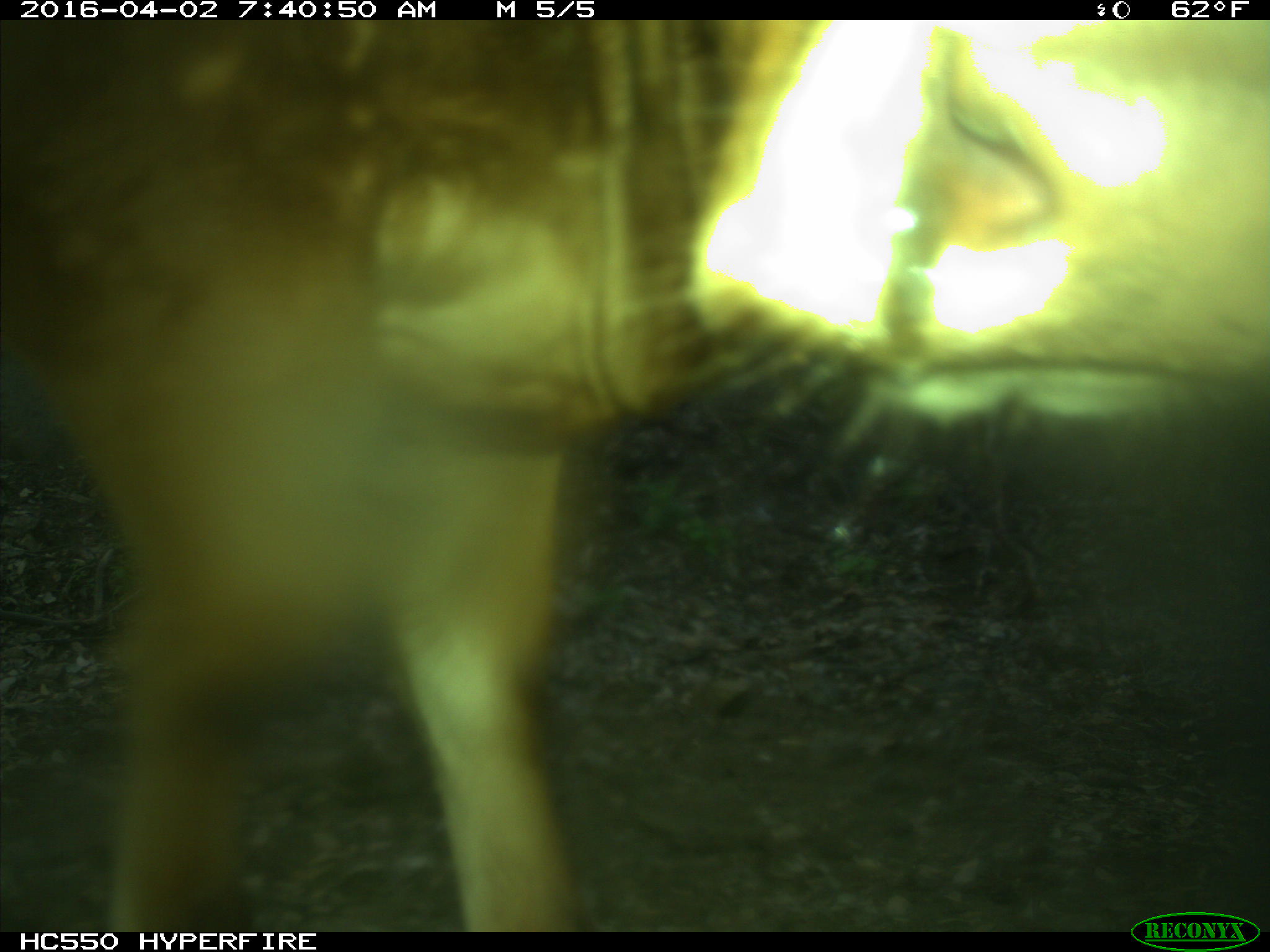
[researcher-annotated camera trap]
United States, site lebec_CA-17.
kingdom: Animalia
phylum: Chordata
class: Mammalia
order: Artiodactyla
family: Bovidae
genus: Bos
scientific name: Bos taurus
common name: domestic cow